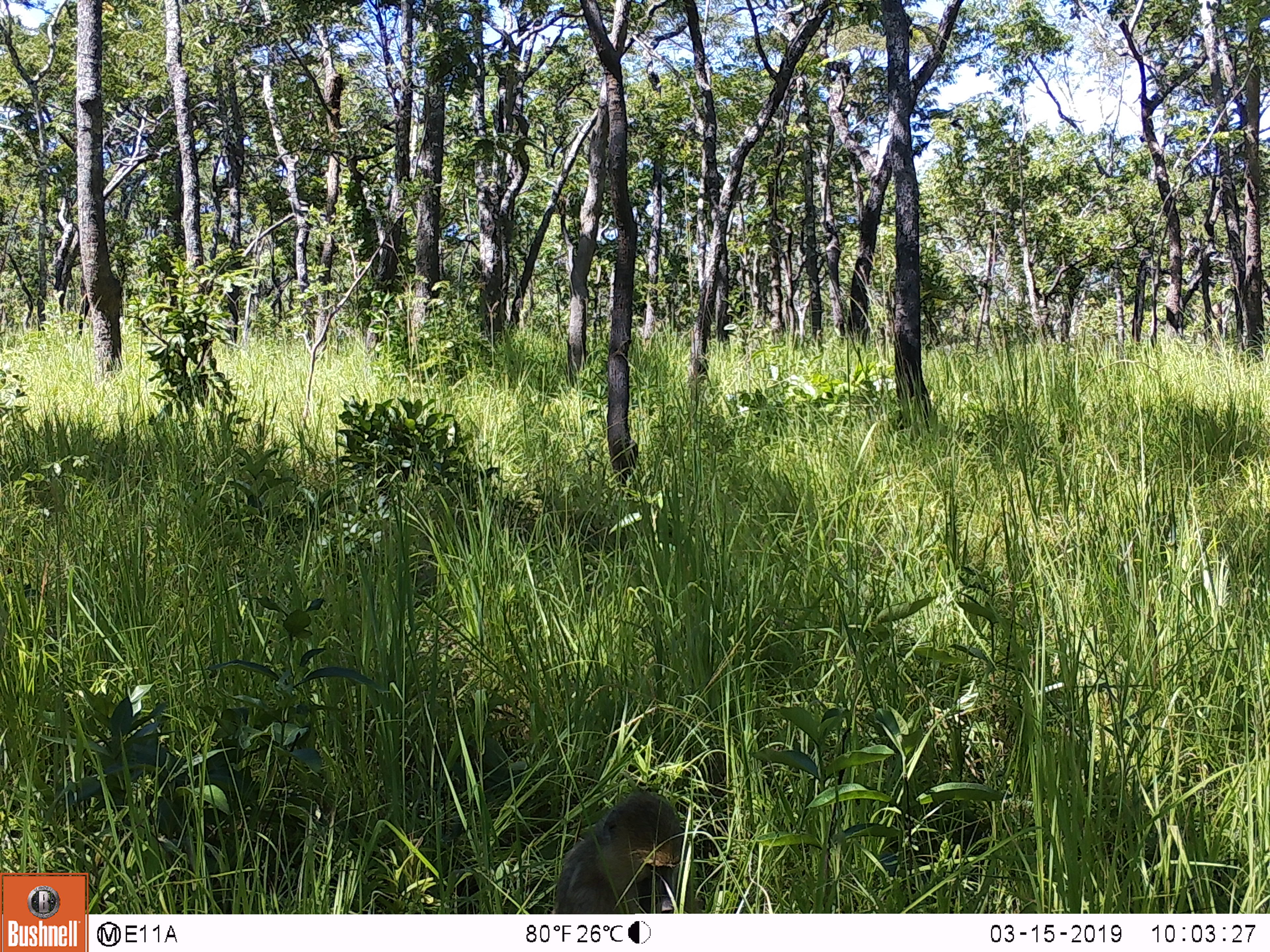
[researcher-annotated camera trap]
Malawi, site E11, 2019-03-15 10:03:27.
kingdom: Animalia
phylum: Chordata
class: Mammalia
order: Primates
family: Cercopithecidae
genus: Papio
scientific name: Papio cynocephalus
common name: yellow baboon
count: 1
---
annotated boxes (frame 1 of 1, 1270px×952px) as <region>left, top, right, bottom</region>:
yellow baboon: <region>542, 775, 698, 912</region>